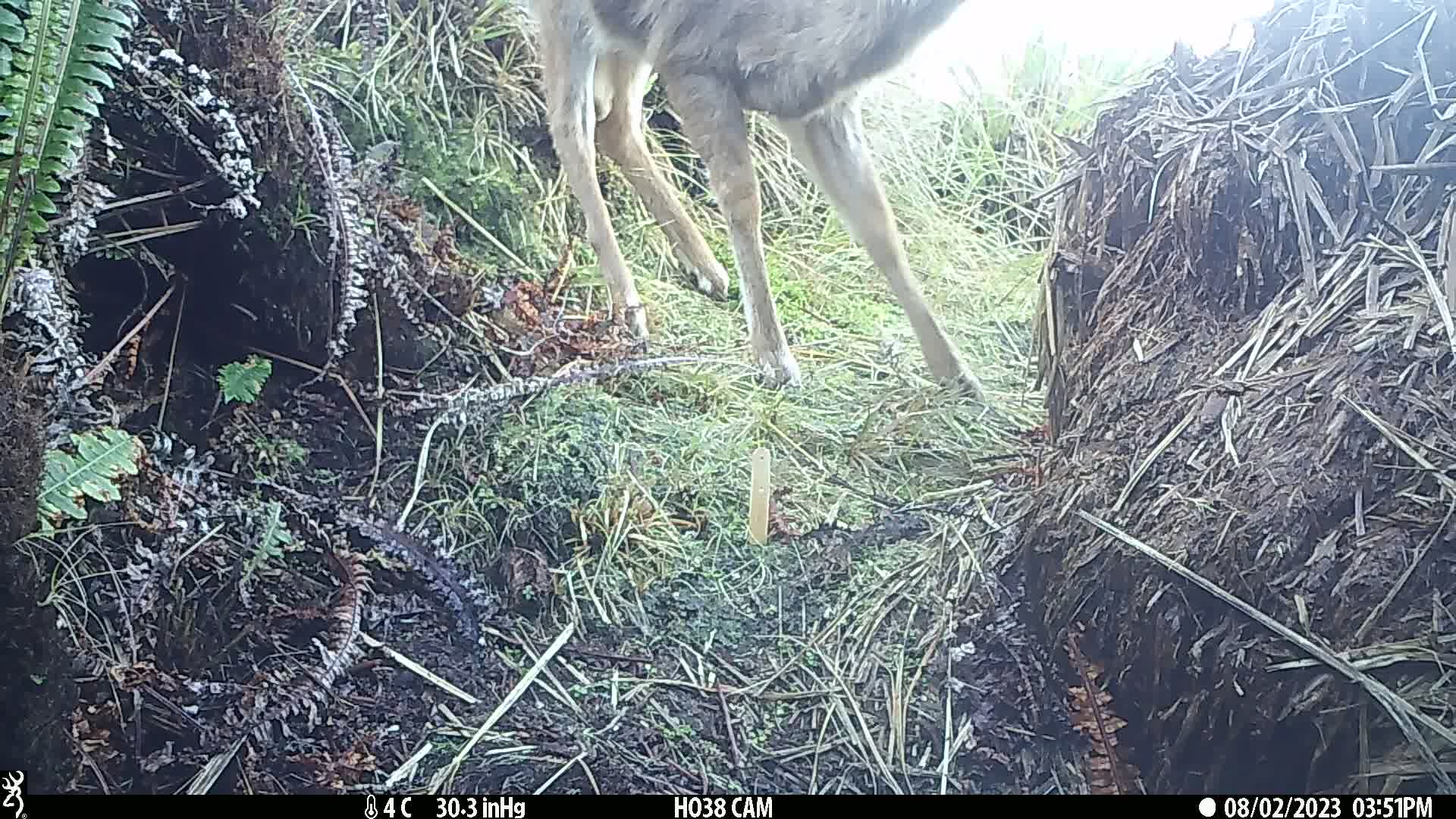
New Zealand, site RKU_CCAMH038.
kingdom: Animalia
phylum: Chordata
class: Mammalia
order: Artiodactyla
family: Cervidae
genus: Odocoileus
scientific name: Odocoileus virginianus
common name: white-tailed deer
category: white tailed deer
White tailed deer (white-tailed deer) (Odocoileus virginianus).